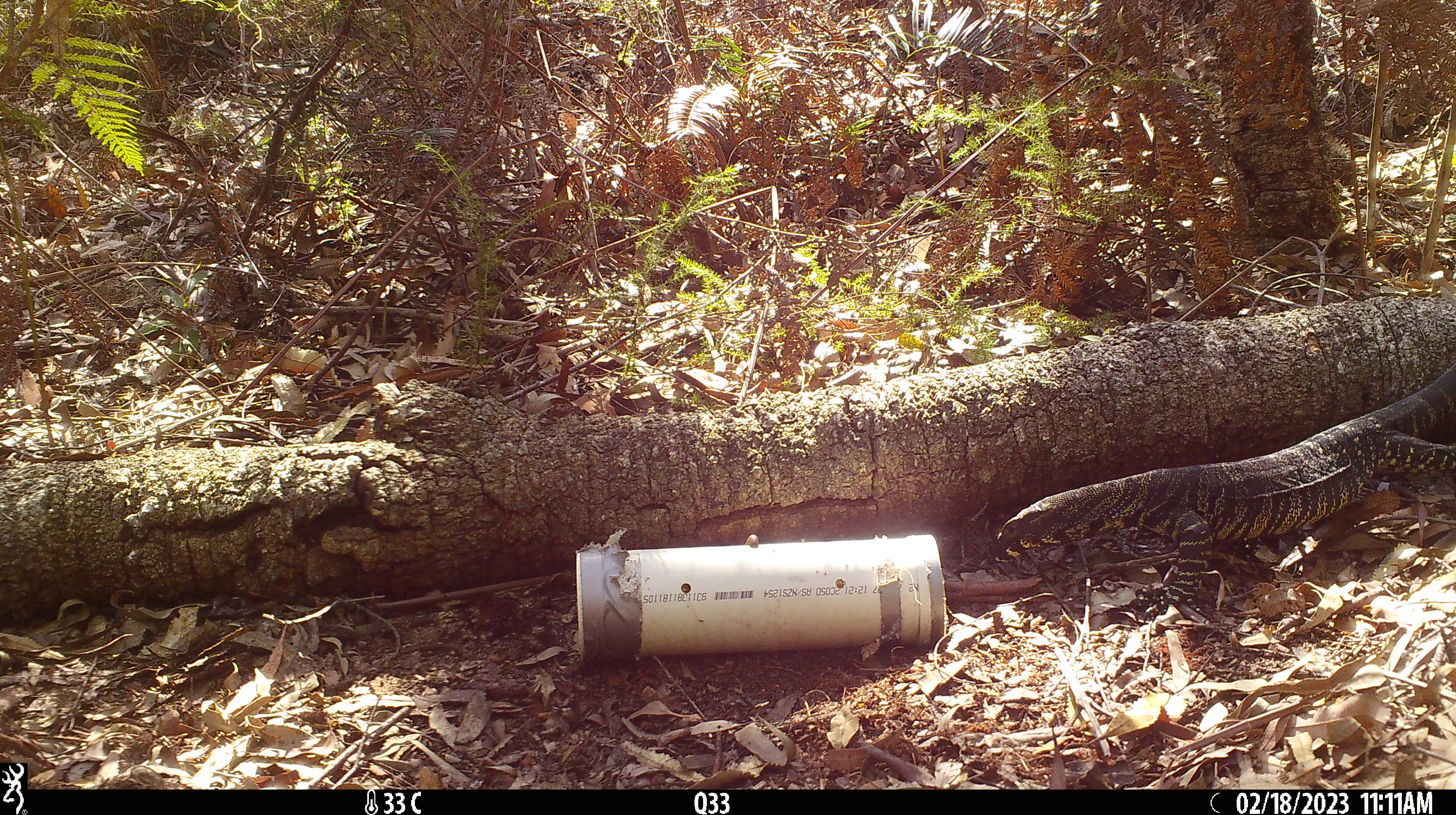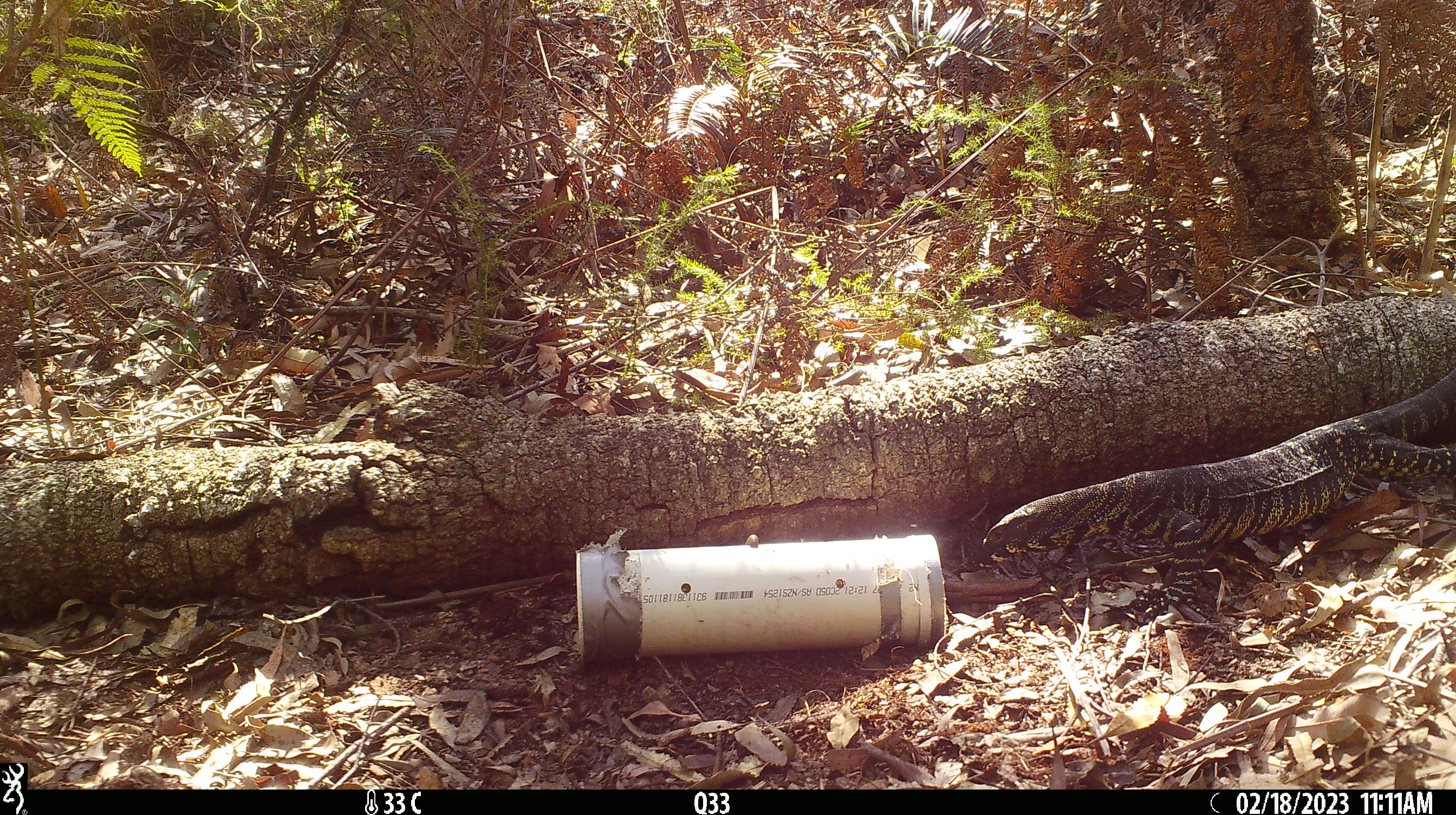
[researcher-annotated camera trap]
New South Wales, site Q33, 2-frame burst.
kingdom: Animalia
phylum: Chordata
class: Reptilia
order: Squamata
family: Varanidae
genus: Varanus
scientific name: Varanus varius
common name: lace monitor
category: goanna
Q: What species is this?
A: Goanna (lace monitor) (Varanus varius).